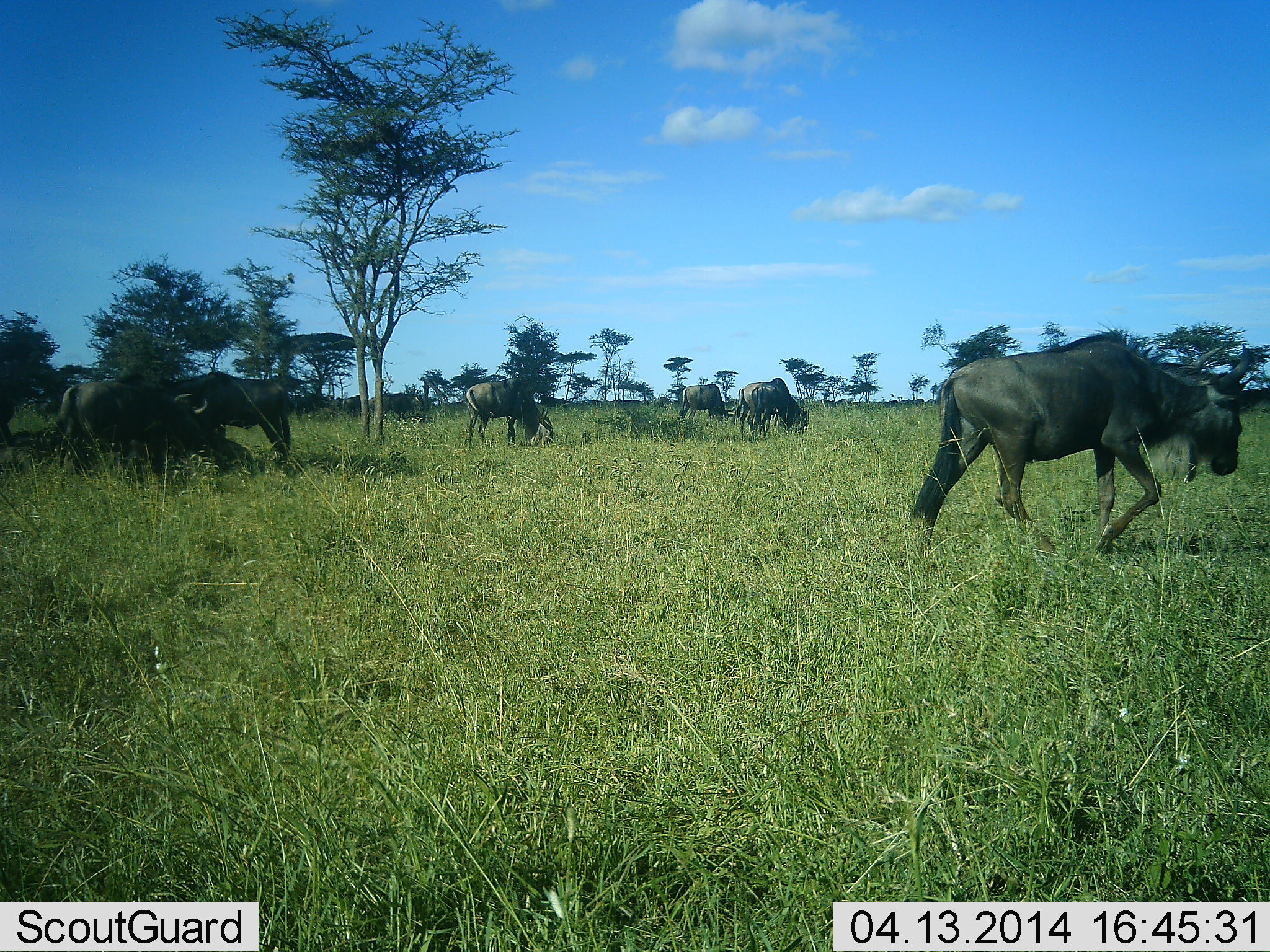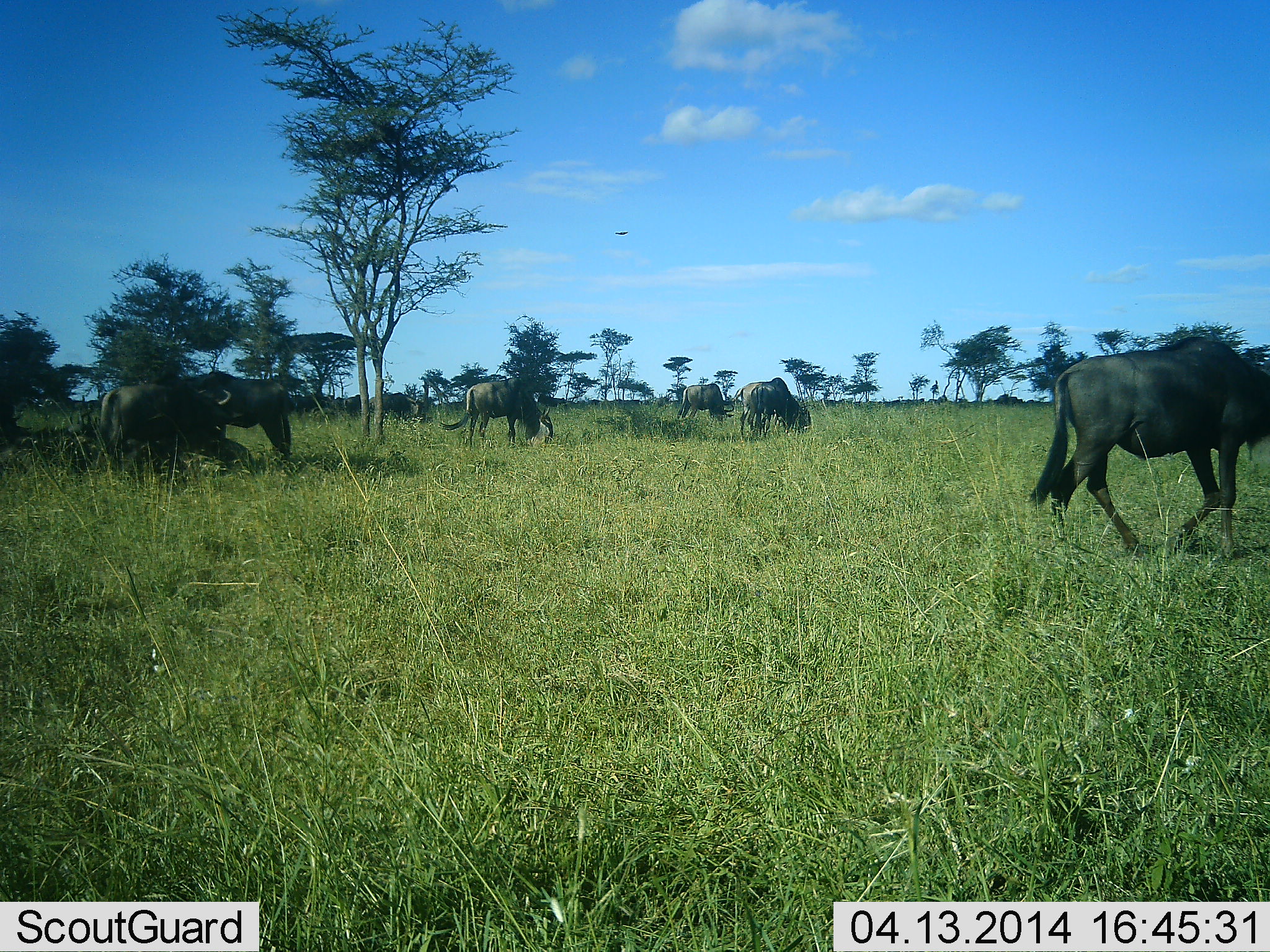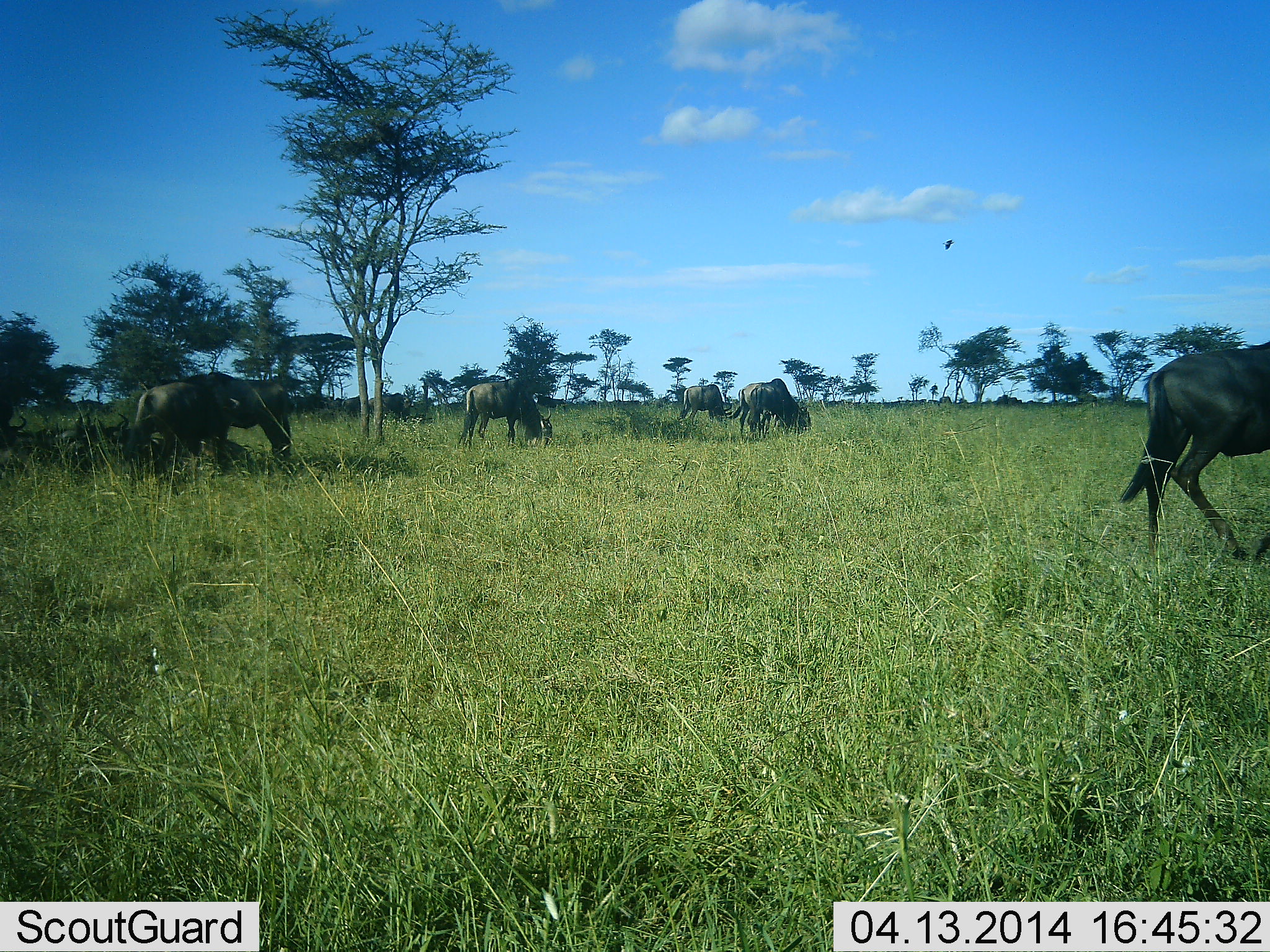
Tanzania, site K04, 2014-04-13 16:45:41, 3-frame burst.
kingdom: Animalia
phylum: Chordata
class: Mammalia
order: Artiodactyla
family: Bovidae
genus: Connochaetes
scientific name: Connochaetes taurinus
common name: blue wildebeest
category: wildebeest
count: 6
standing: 30%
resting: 10%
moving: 80%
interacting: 0%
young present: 0%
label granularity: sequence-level